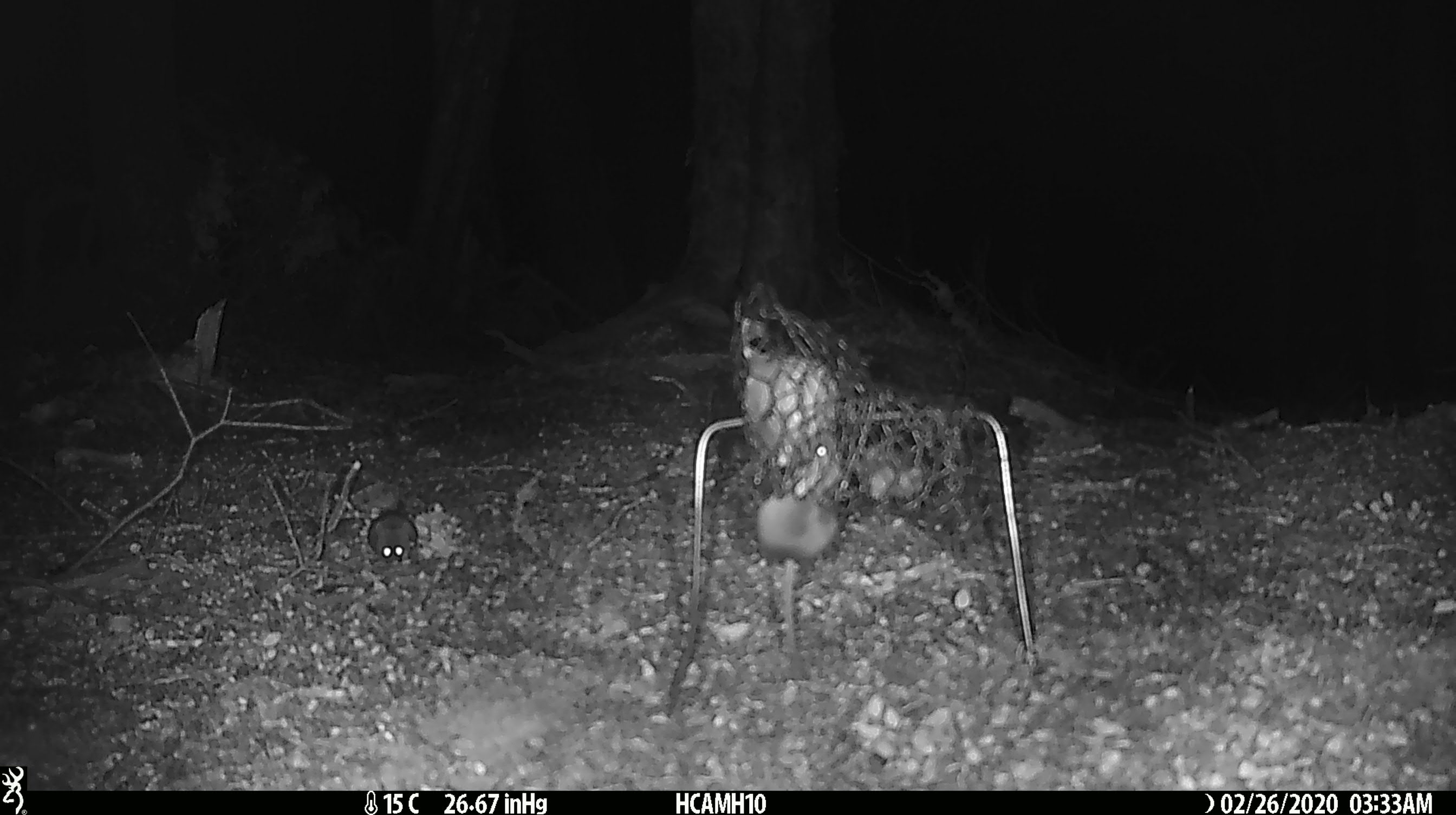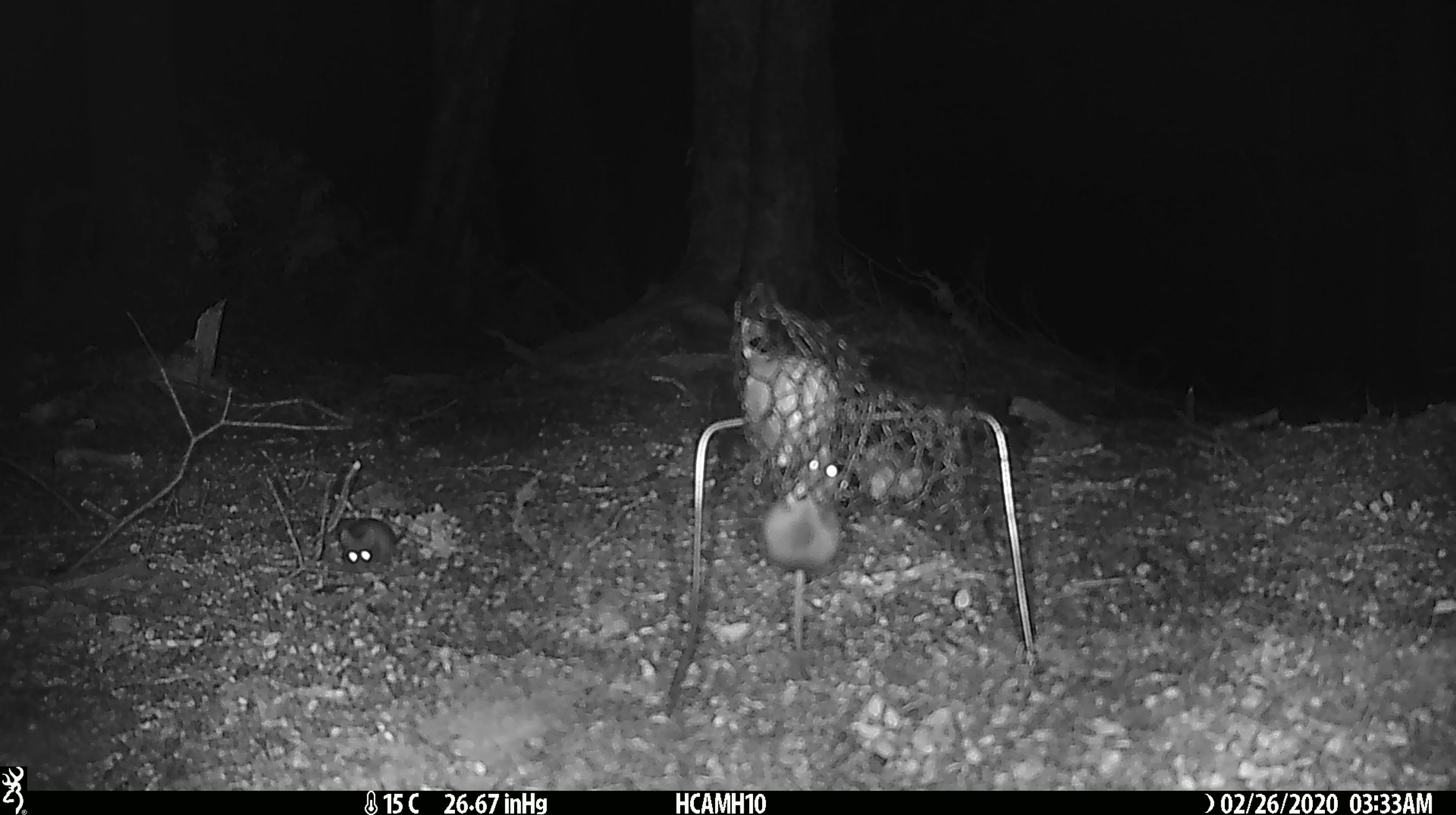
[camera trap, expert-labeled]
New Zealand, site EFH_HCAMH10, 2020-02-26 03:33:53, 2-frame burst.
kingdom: Animalia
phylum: Chordata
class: Mammalia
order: Rodentia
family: Muridae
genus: Mus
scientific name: Mus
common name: mouse